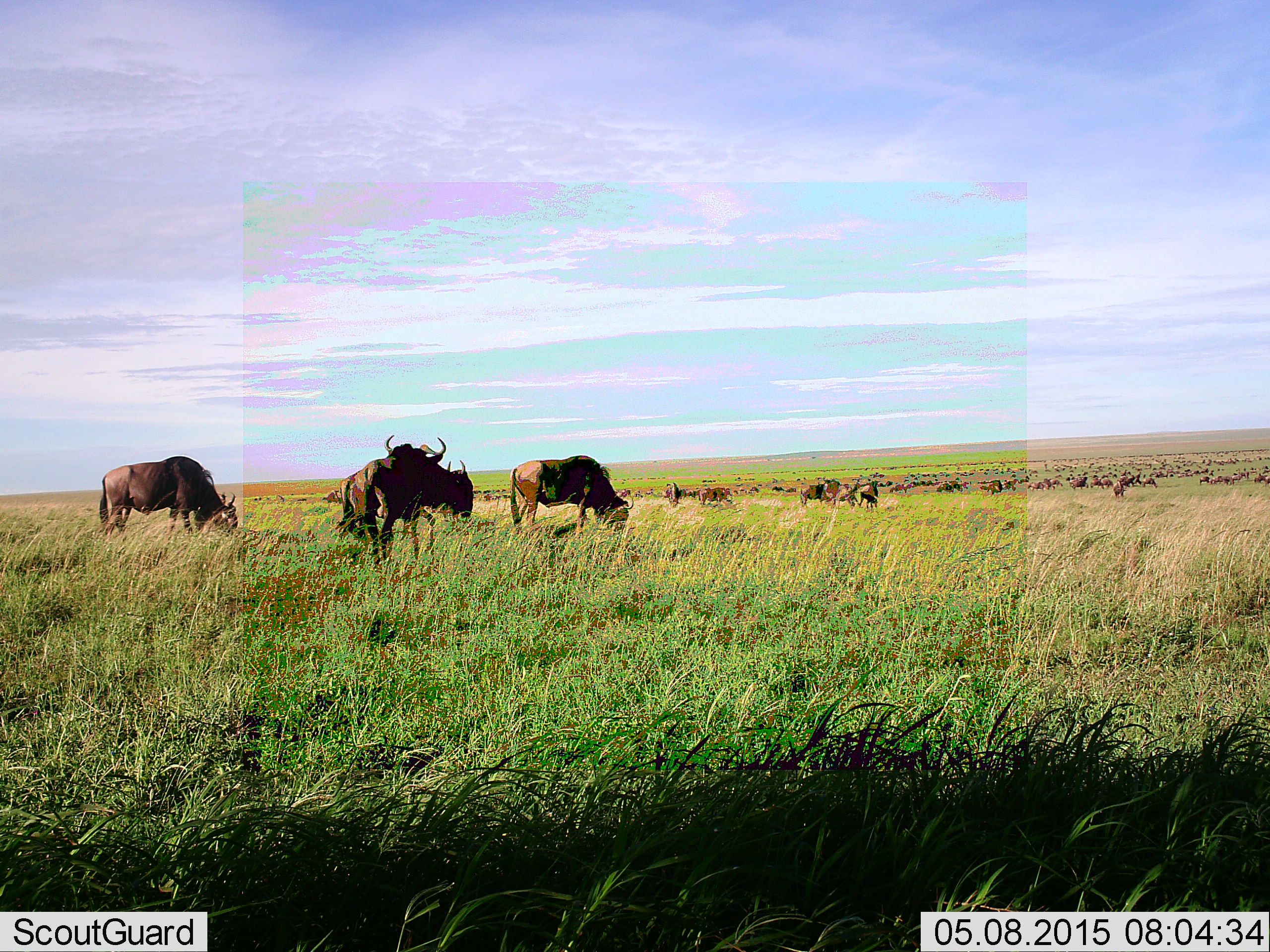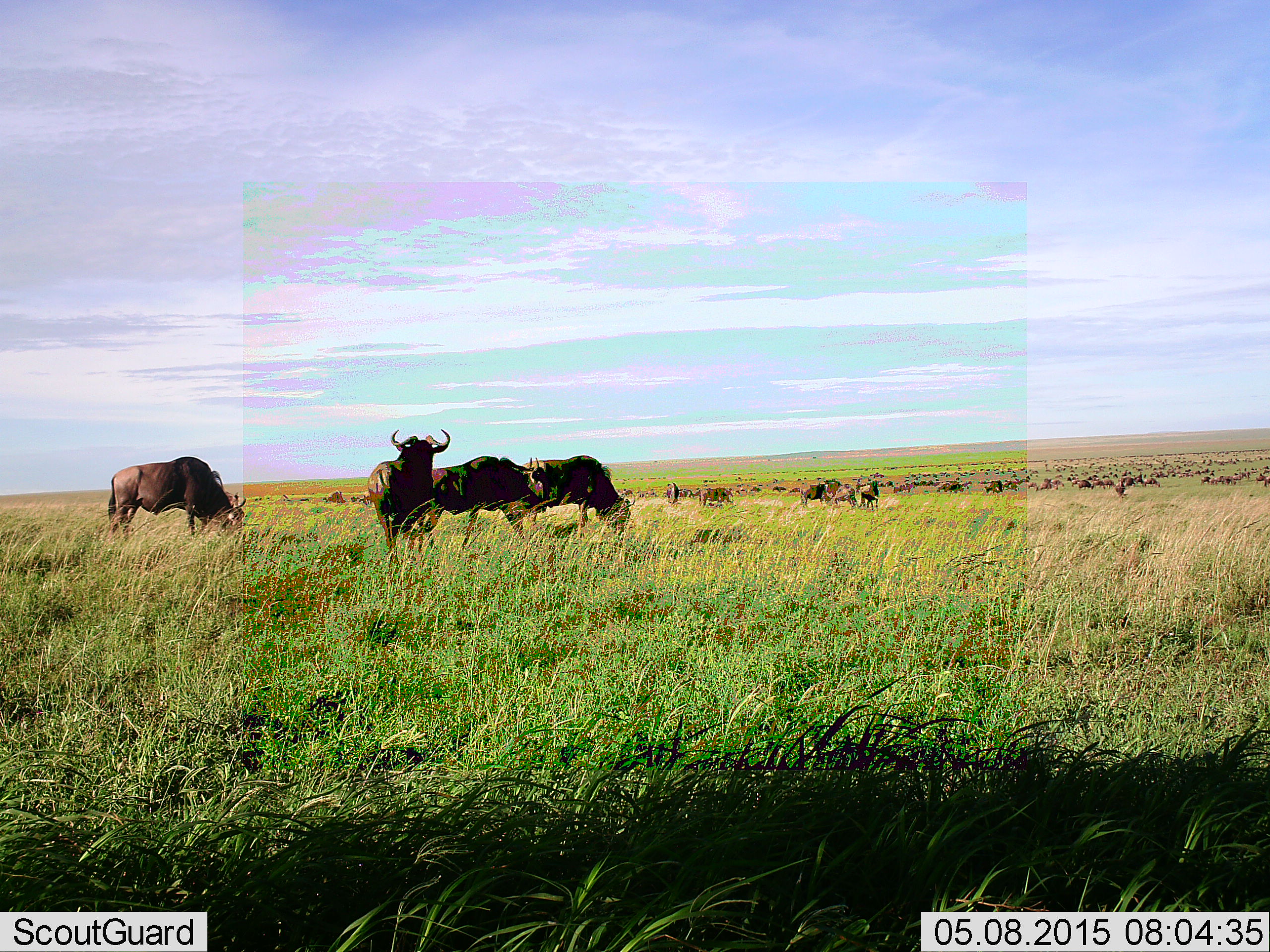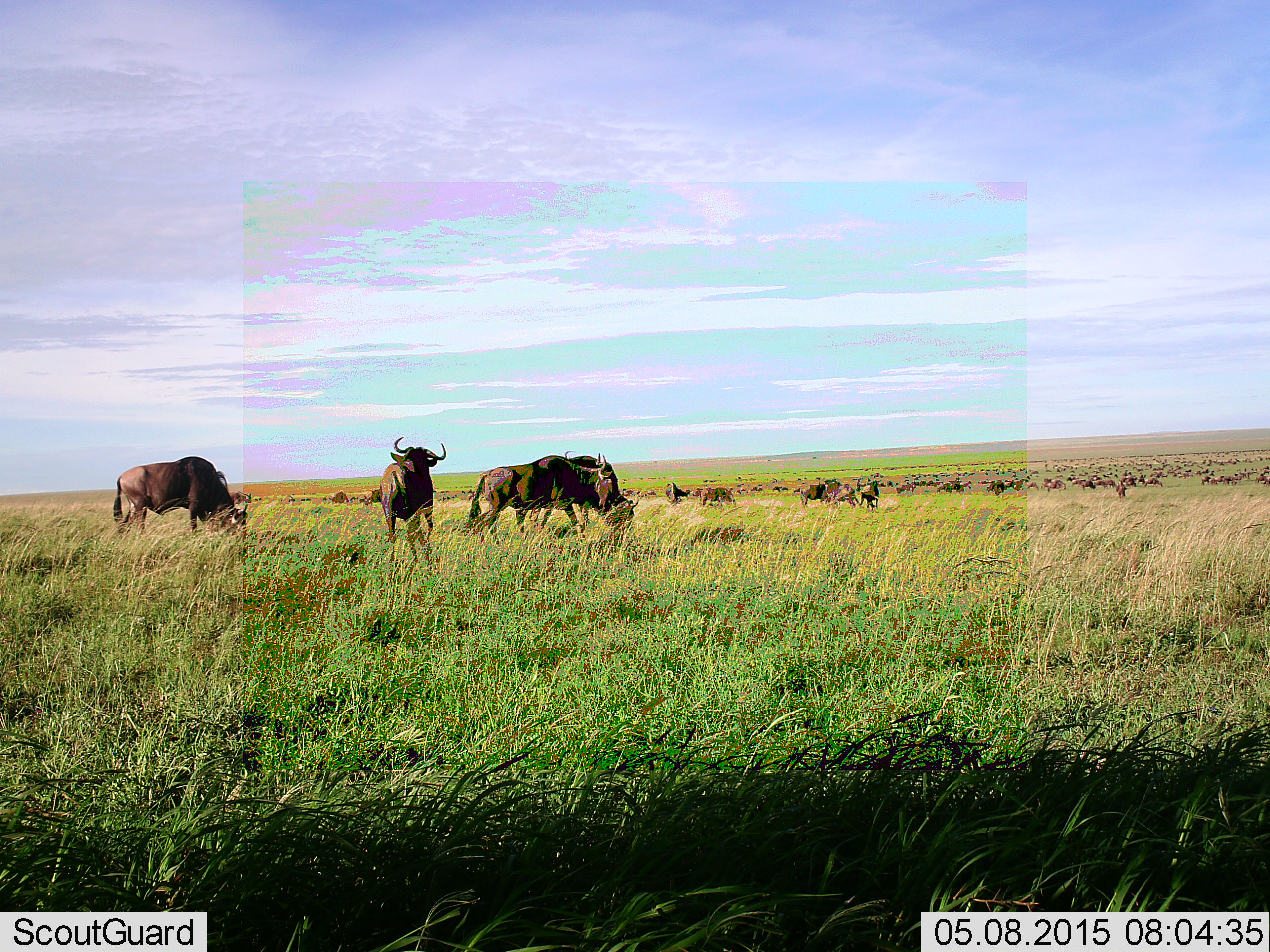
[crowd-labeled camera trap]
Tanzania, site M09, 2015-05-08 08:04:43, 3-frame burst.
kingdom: Animalia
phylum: Chordata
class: Mammalia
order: Artiodactyla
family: Bovidae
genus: Connochaetes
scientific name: Connochaetes taurinus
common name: blue wildebeest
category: wildebeest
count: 11-50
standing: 80%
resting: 10%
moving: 70%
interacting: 10%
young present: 0%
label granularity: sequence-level